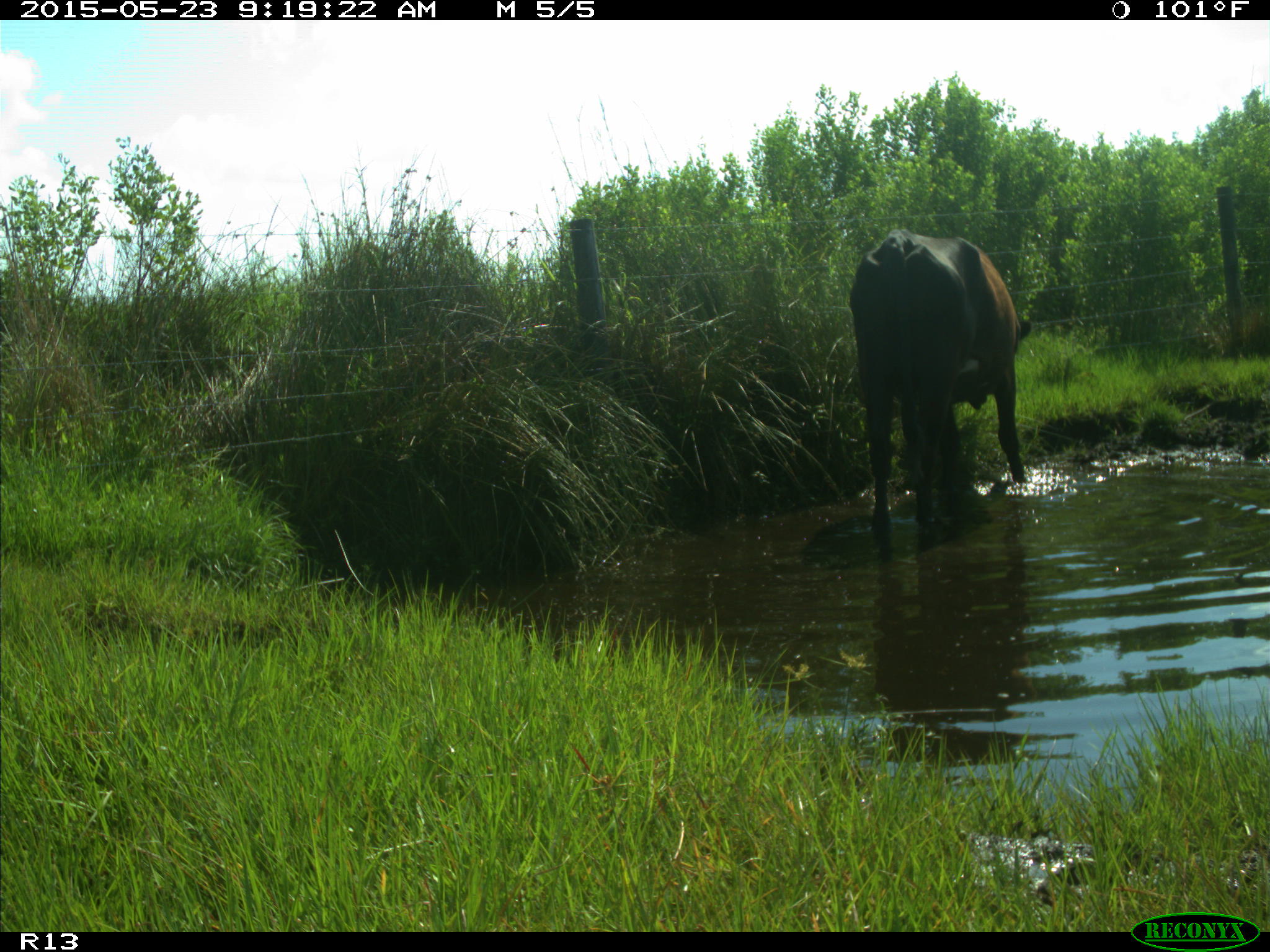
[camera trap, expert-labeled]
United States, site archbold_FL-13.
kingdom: Animalia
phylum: Chordata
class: Mammalia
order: Artiodactyla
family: Bovidae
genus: Bos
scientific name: Bos taurus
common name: domestic cow